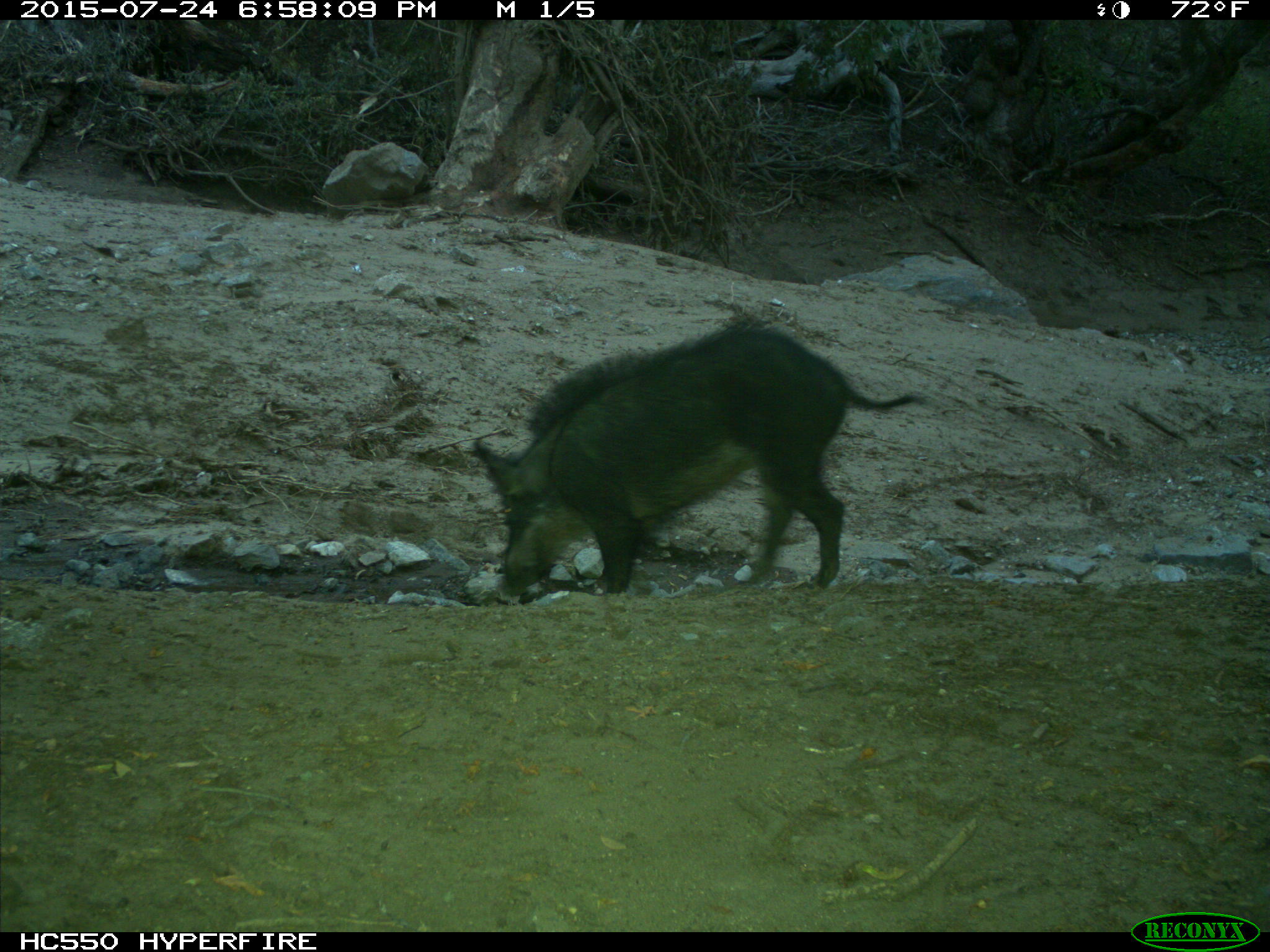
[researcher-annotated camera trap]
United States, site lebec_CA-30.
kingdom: Animalia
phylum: Chordata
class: Mammalia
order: Artiodactyla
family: Suidae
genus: Sus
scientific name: Sus scrofa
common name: wild boar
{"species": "Sus scrofa (wild boar)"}